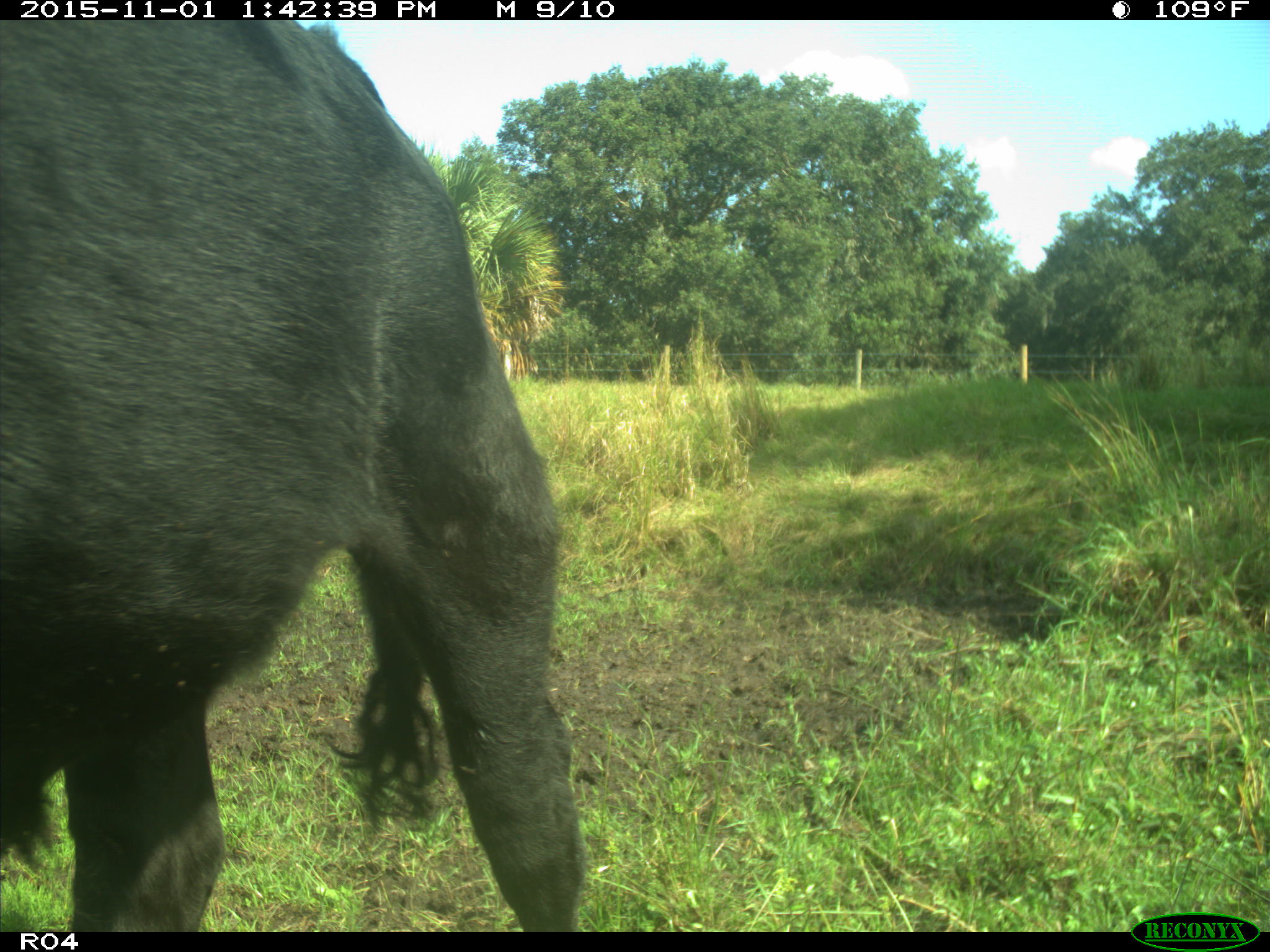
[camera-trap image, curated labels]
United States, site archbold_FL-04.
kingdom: Animalia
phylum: Chordata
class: Mammalia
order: Artiodactyla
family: Bovidae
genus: Bos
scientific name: Bos taurus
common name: domestic cow